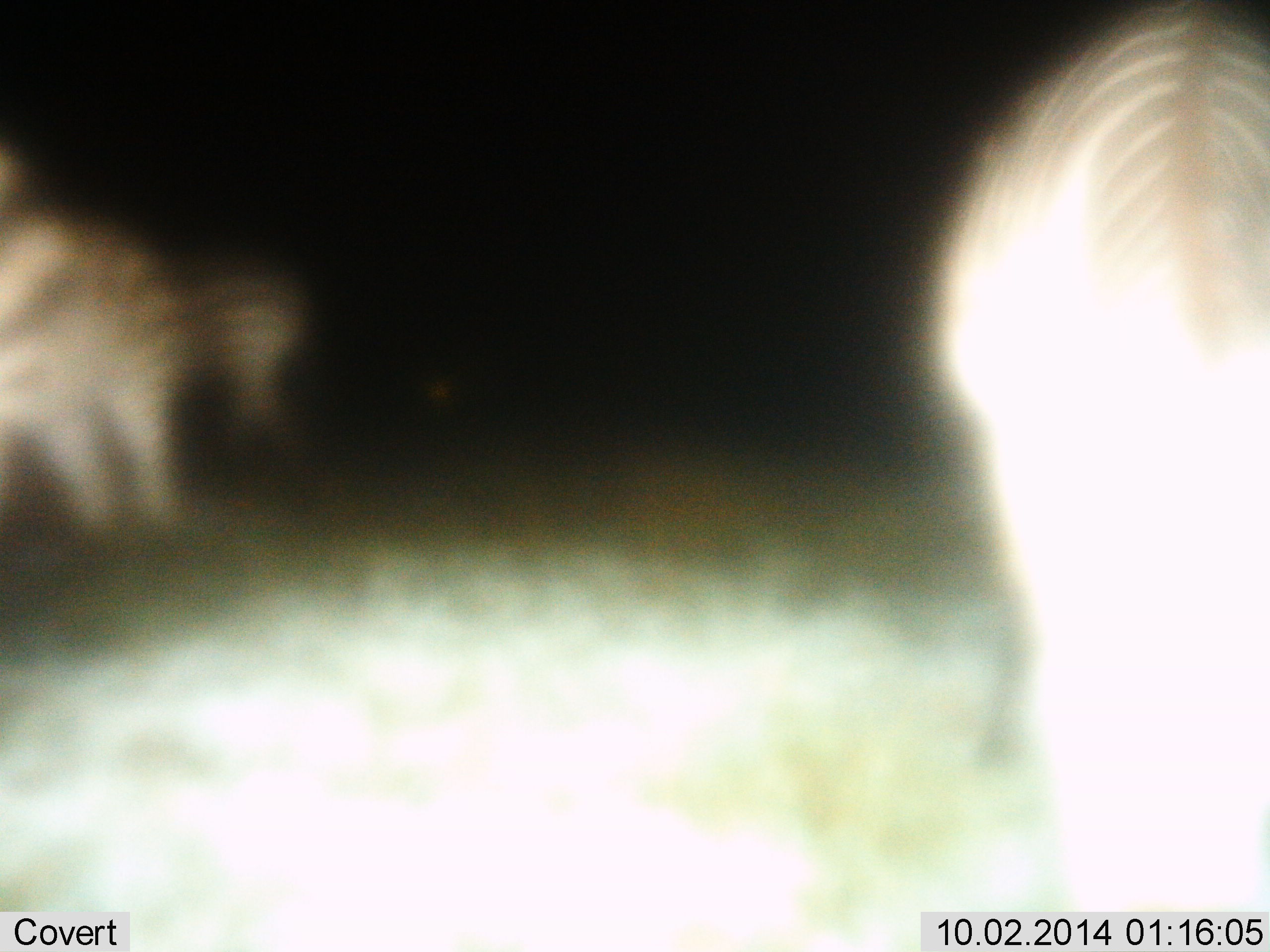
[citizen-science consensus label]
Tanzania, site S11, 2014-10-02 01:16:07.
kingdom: Animalia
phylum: Chordata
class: Mammalia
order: Perissodactyla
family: Equidae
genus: Equus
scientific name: Equus quagga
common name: plains zebra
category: zebra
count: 3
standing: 70%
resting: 0%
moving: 10%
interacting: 0%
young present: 0%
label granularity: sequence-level